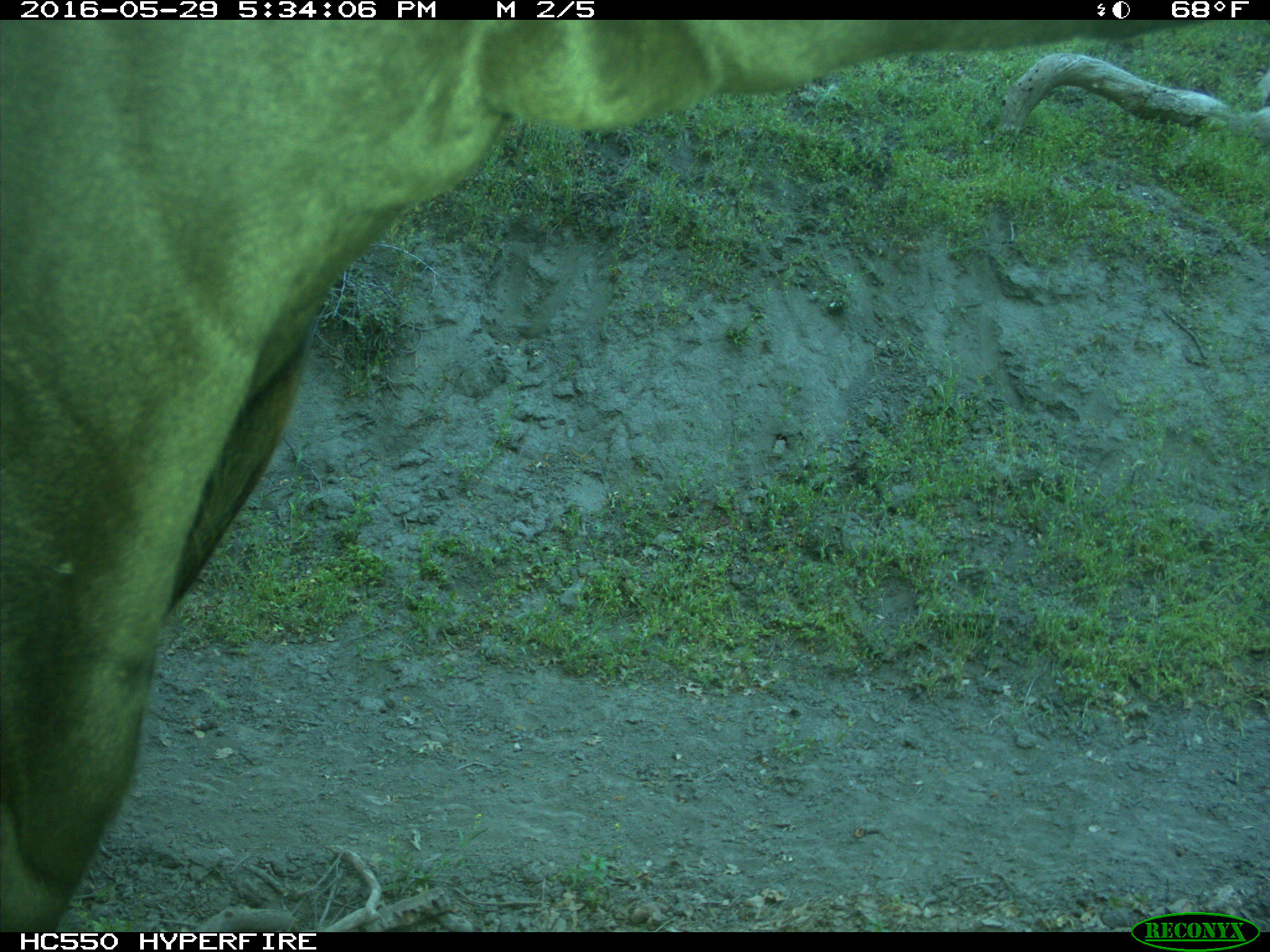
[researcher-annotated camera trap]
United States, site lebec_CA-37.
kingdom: Animalia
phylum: Chordata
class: Mammalia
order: Artiodactyla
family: Bovidae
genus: Bos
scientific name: Bos taurus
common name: domestic cow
Bos taurus (domestic cow).